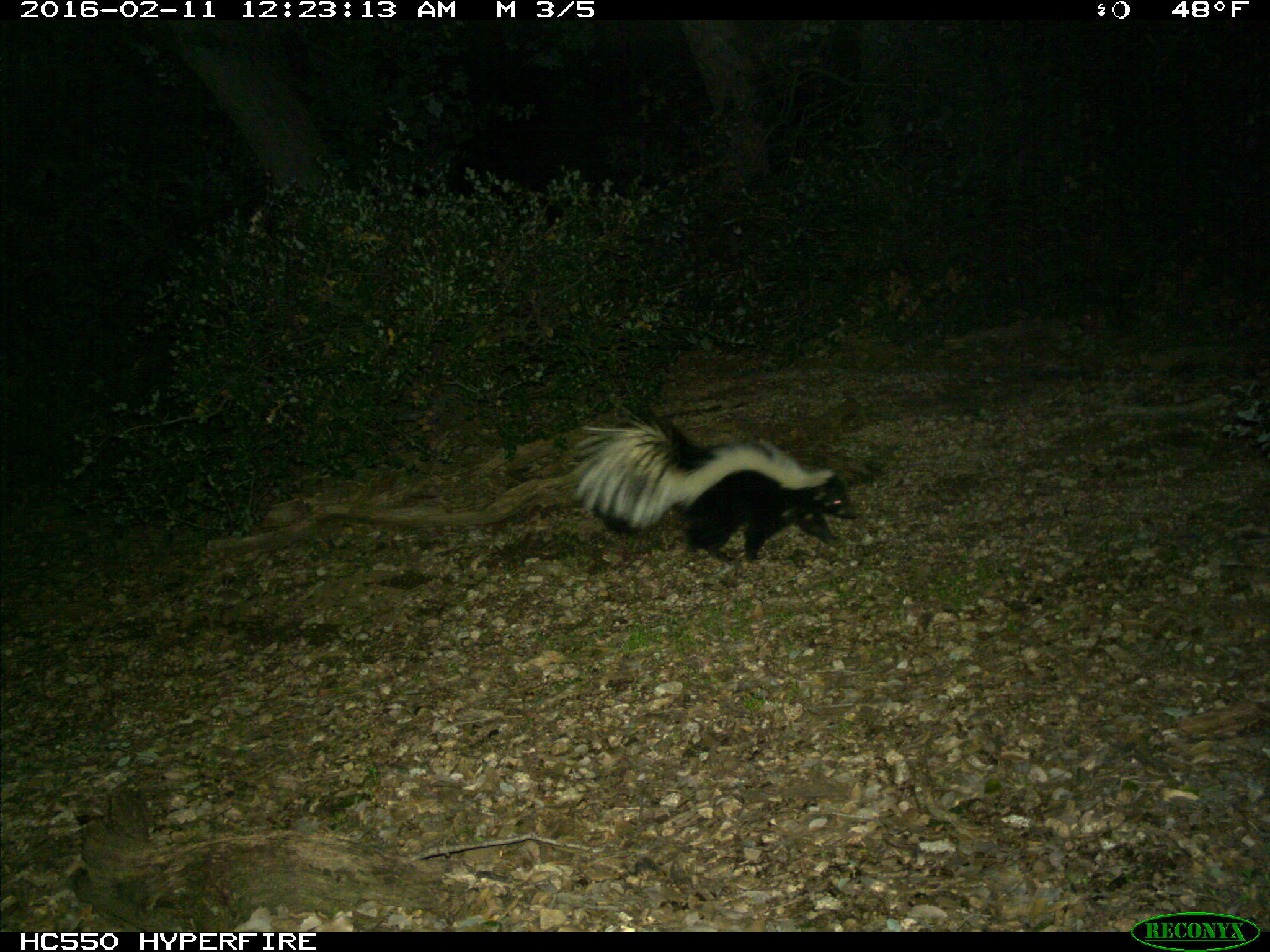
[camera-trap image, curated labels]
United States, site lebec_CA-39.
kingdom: Animalia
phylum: Chordata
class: Mammalia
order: Carnivora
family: Mephitidae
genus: Mephitis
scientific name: Mephitis mephitis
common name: striped skunk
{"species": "Mephitis mephitis (striped skunk)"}